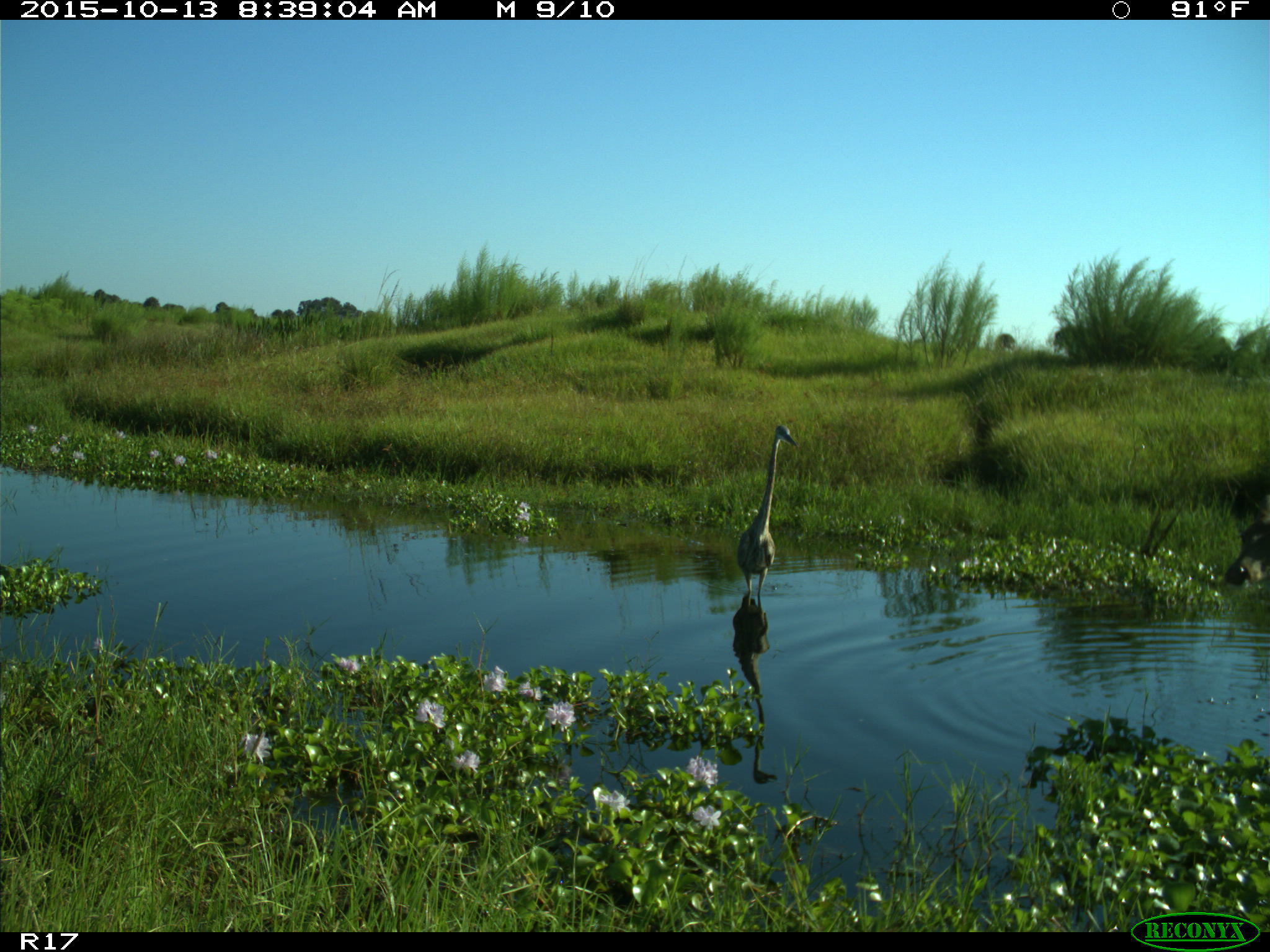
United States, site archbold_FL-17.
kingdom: Animalia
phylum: Chordata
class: Mammalia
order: Artiodactyla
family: Cervidae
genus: Odocoileus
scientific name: Odocoileus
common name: deer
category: unidentified deer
Unidentified deer (deer) (Odocoileus).